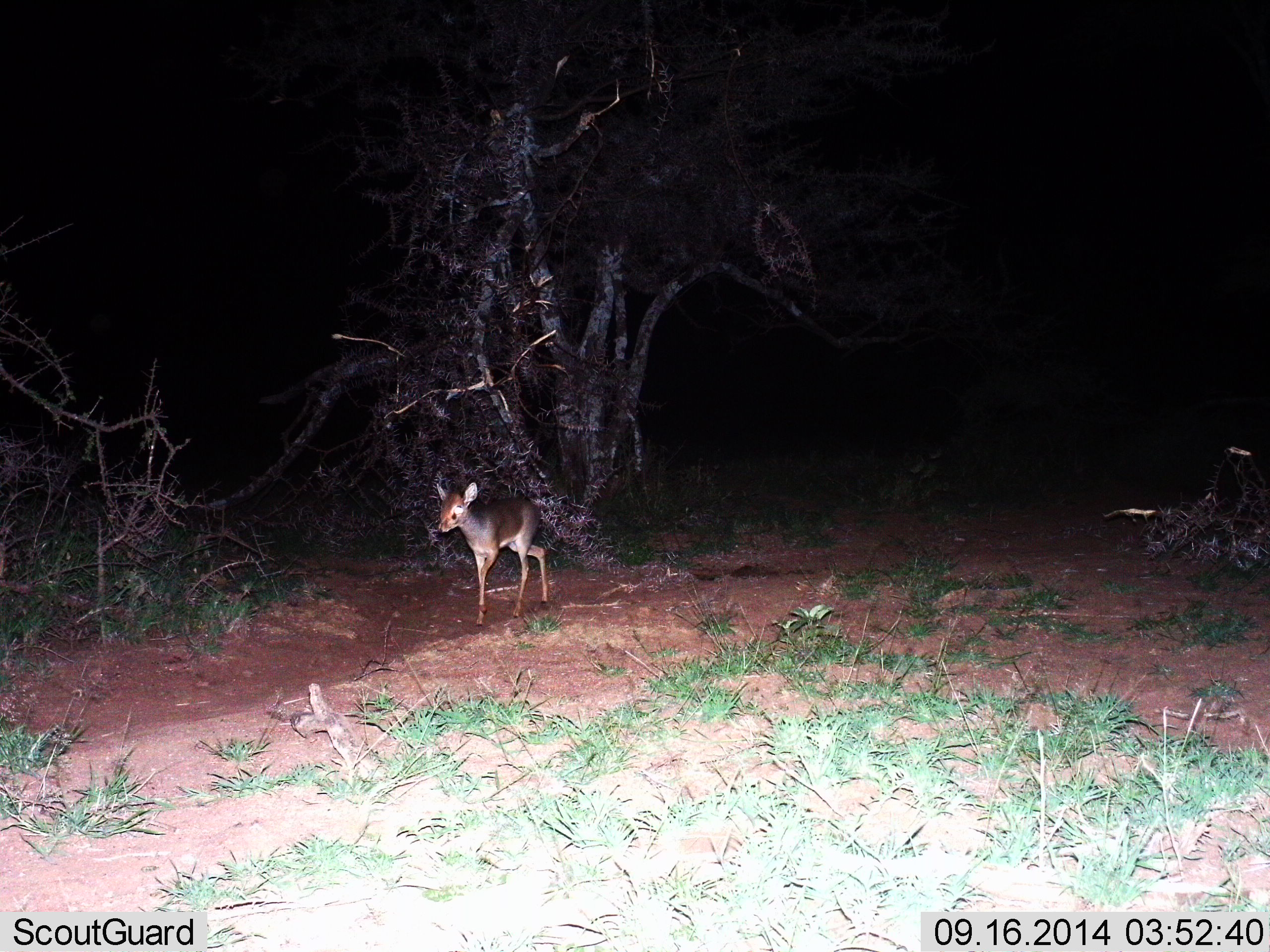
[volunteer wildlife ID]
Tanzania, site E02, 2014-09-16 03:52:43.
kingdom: Animalia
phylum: Chordata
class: Mammalia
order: Artiodactyla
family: Bovidae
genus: Madoqua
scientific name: Madoqua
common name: dikdik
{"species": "dikdik (Madoqua)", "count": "1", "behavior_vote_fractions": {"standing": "22%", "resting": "0%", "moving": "78%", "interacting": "0%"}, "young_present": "0%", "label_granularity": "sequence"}